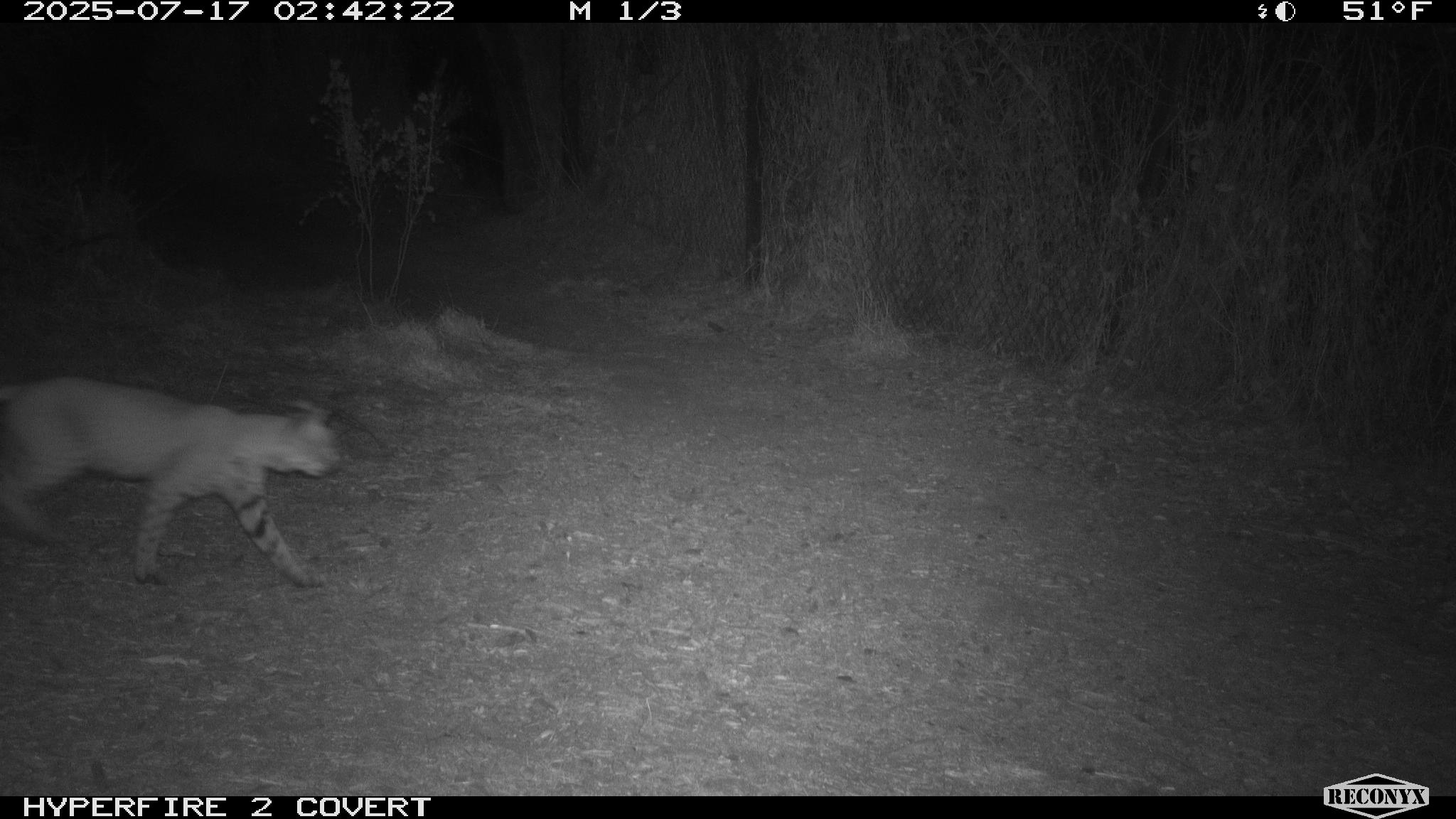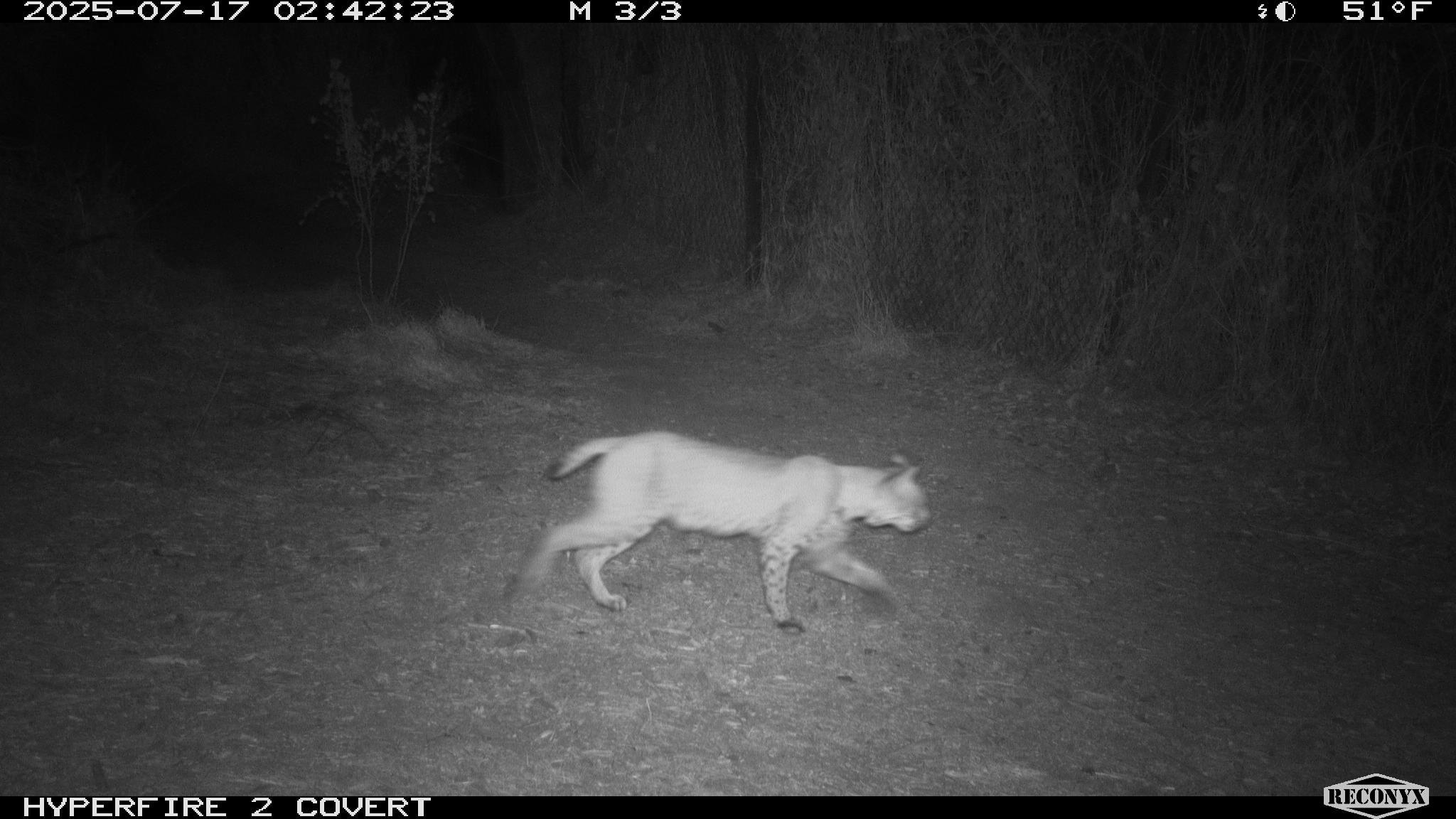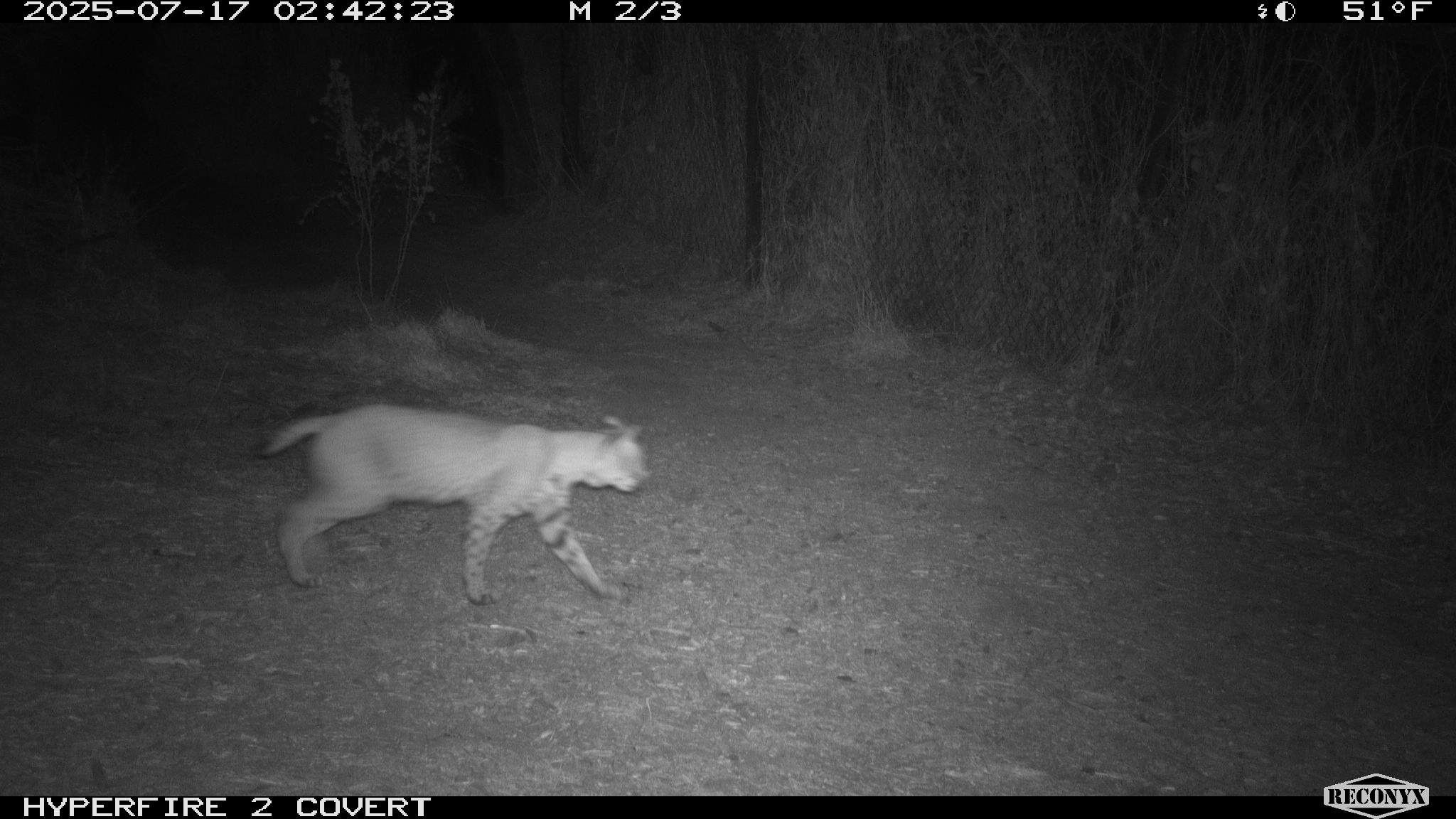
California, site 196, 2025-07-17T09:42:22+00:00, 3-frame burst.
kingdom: Animalia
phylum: Chordata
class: Mammalia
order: Carnivora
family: Felidae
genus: Lynx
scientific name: Lynx rufus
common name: bobcat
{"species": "bobcat (Lynx rufus)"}